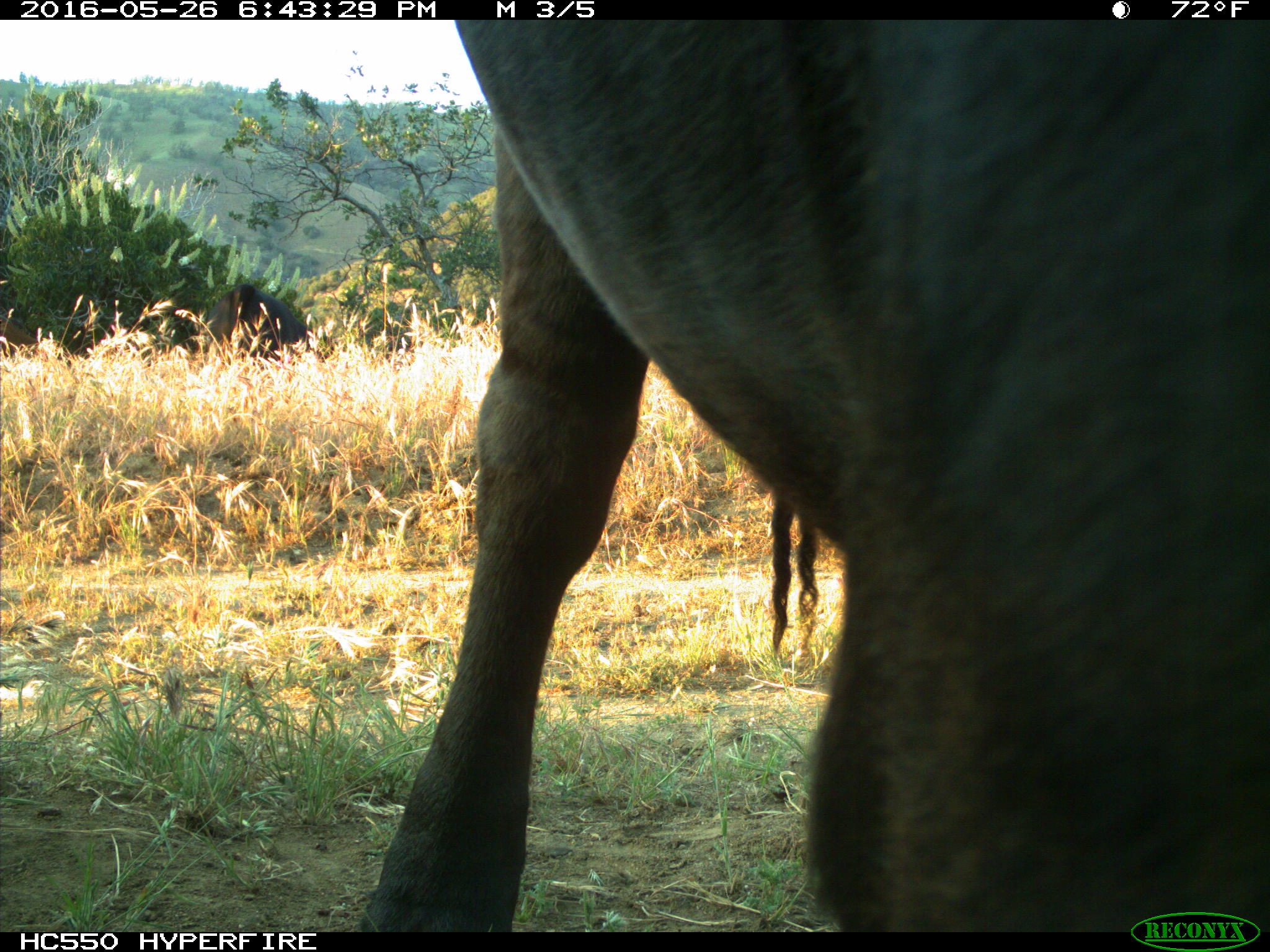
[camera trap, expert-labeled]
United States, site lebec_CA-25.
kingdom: Animalia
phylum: Chordata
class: Mammalia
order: Artiodactyla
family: Bovidae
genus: Bos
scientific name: Bos taurus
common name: domestic cow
Bos taurus (domestic cow).